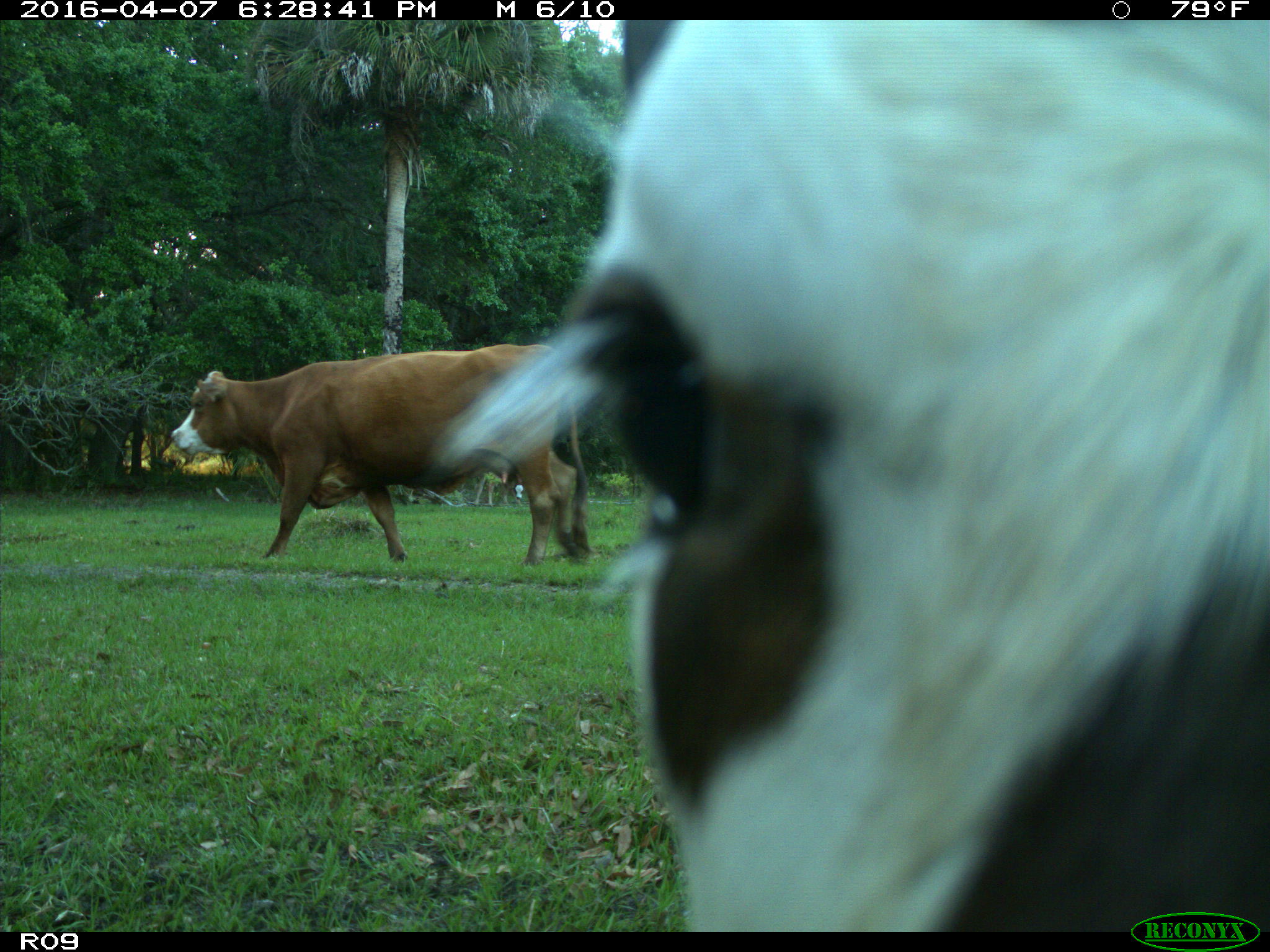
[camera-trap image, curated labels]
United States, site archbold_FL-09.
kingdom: Animalia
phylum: Chordata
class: Mammalia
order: Artiodactyla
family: Bovidae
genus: Bos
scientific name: Bos taurus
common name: domestic cow